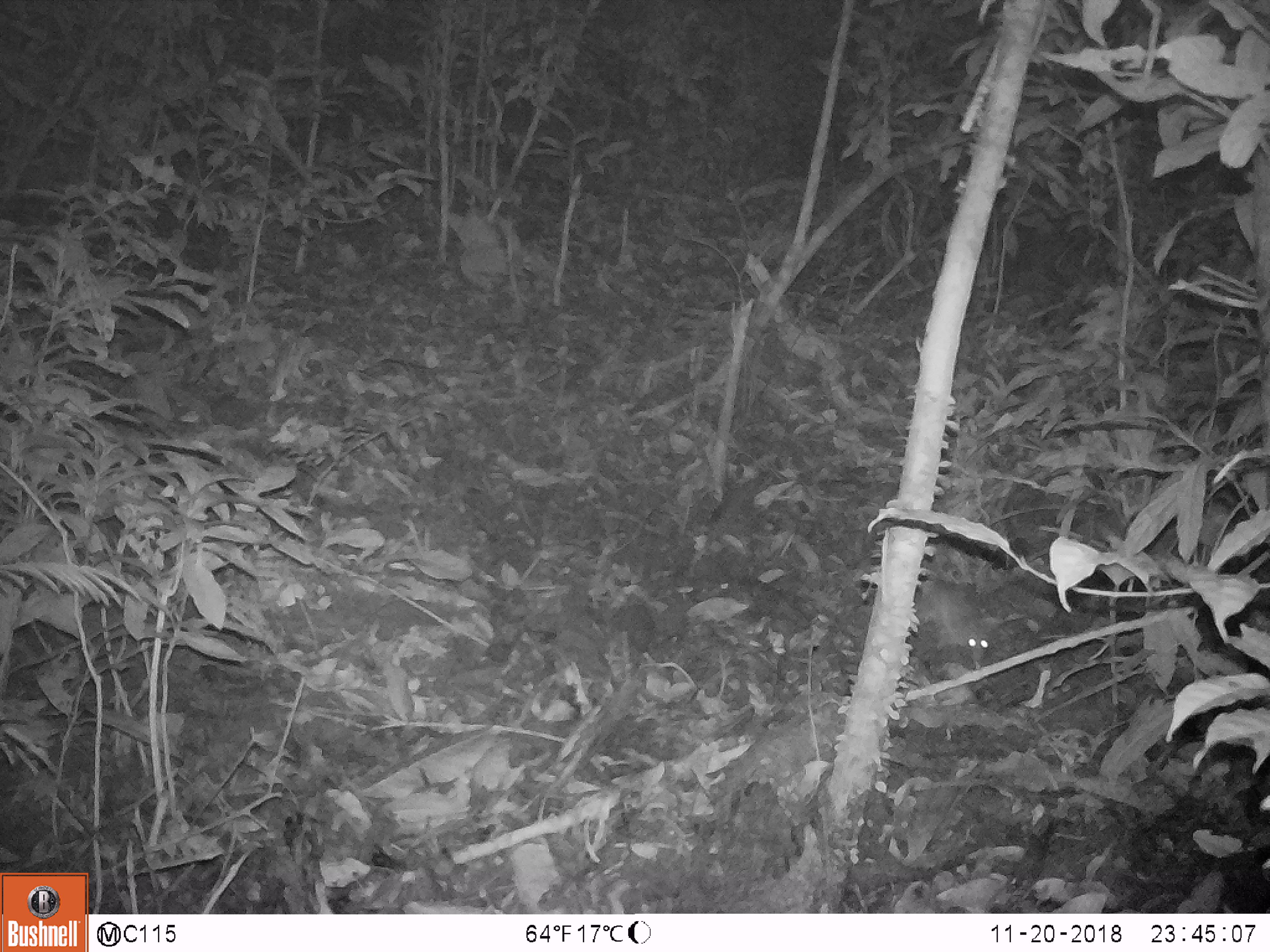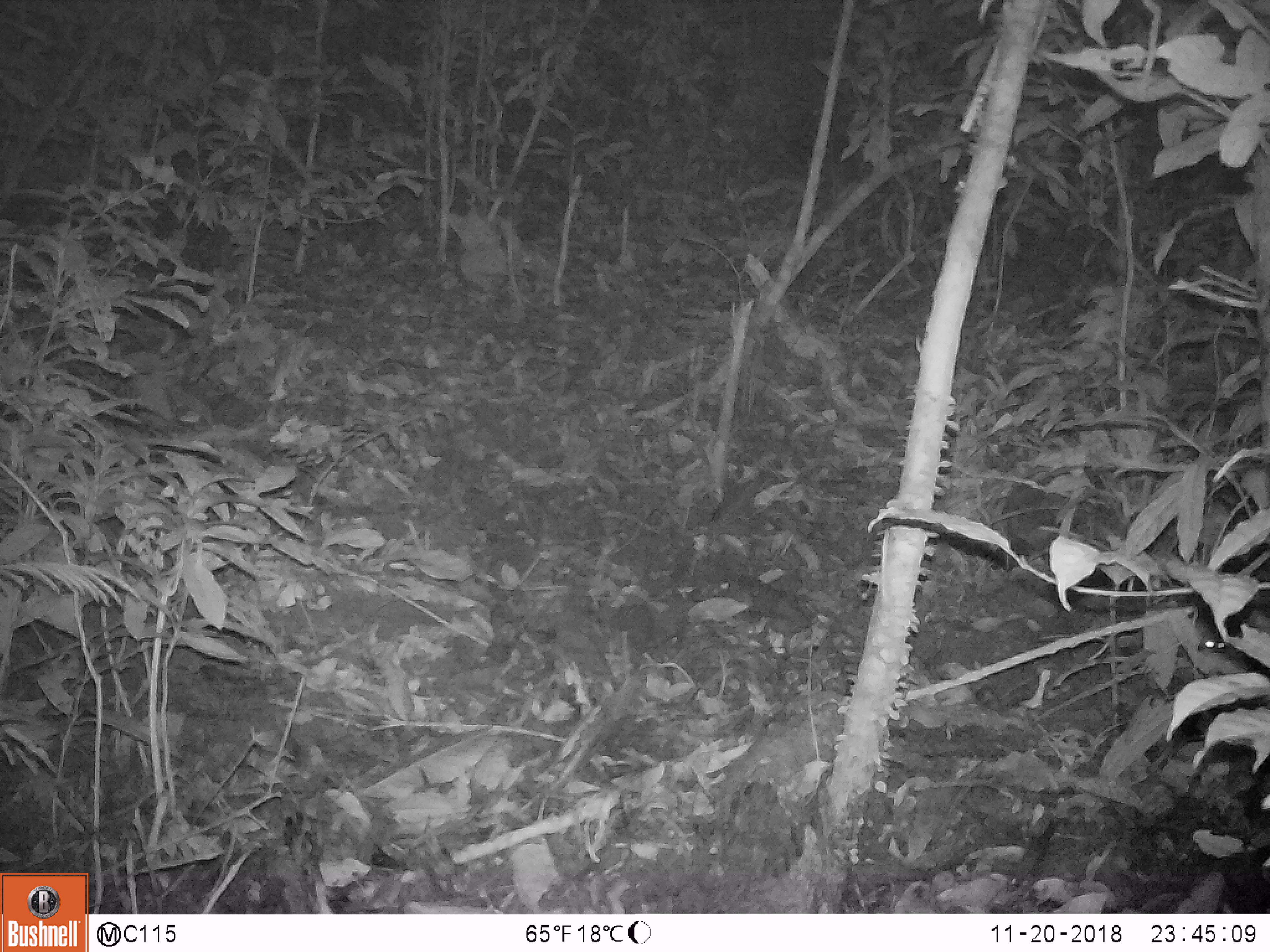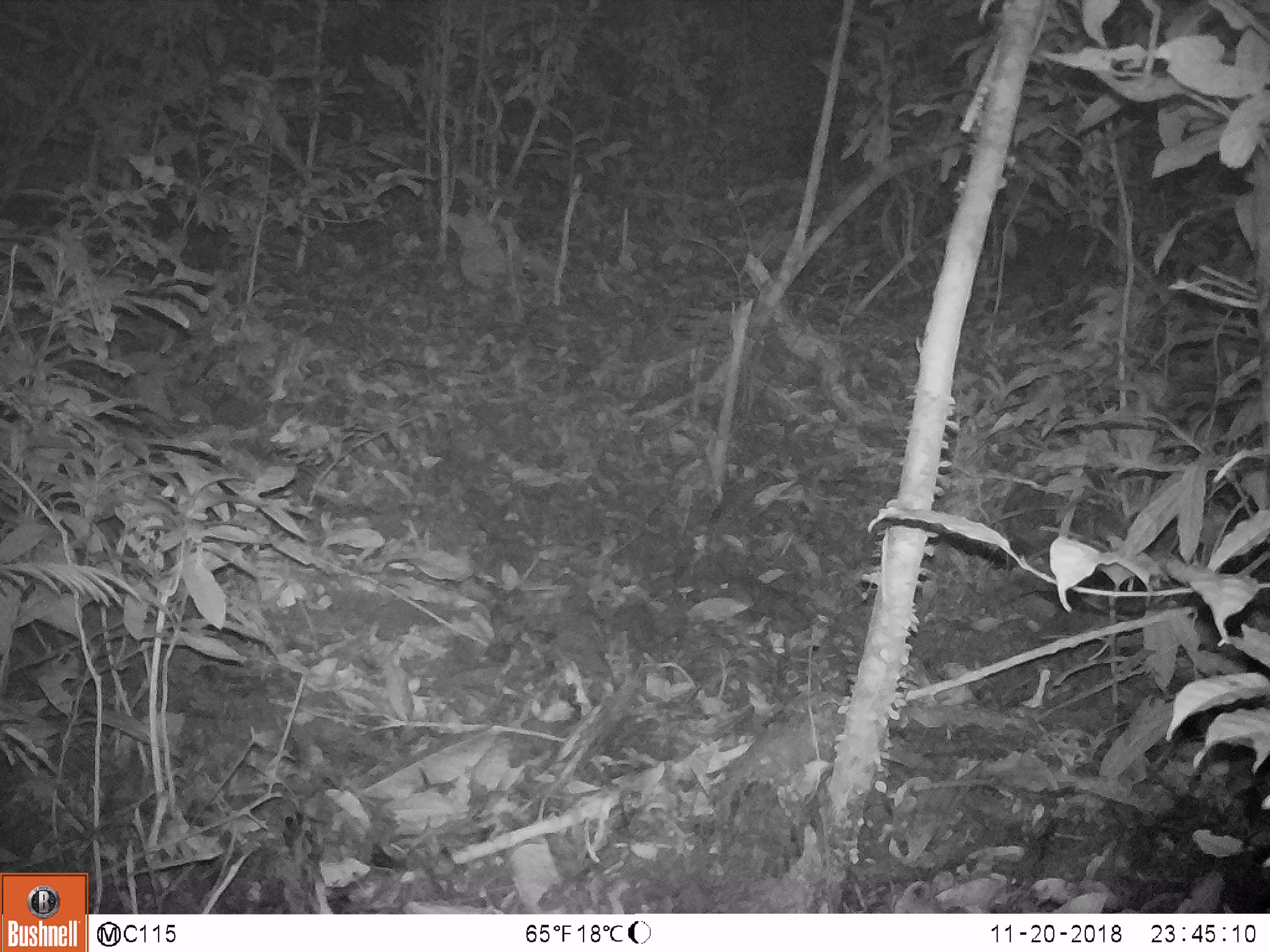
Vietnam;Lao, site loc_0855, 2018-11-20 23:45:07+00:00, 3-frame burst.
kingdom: Animalia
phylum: Chordata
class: Mammalia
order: Rodentia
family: Muridae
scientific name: Muridae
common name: old-world mice and rats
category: unidentified murid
Unidentified murid (old-world mice and rats) (Muridae). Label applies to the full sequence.